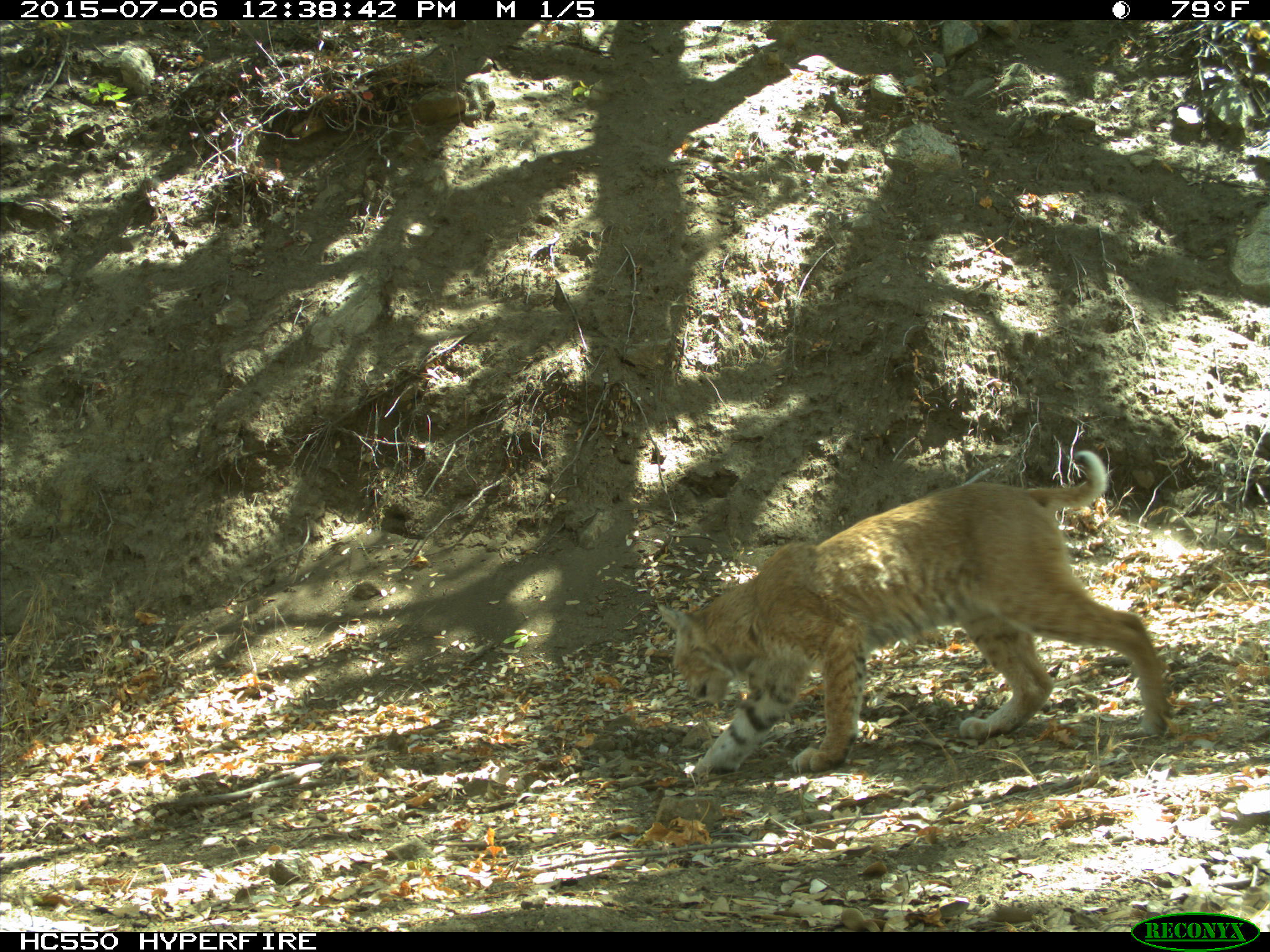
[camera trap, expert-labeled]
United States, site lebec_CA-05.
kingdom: Animalia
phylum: Chordata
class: Mammalia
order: Carnivora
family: Felidae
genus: Lynx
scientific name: Lynx rufus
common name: bobcat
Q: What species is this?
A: Lynx rufus (bobcat).